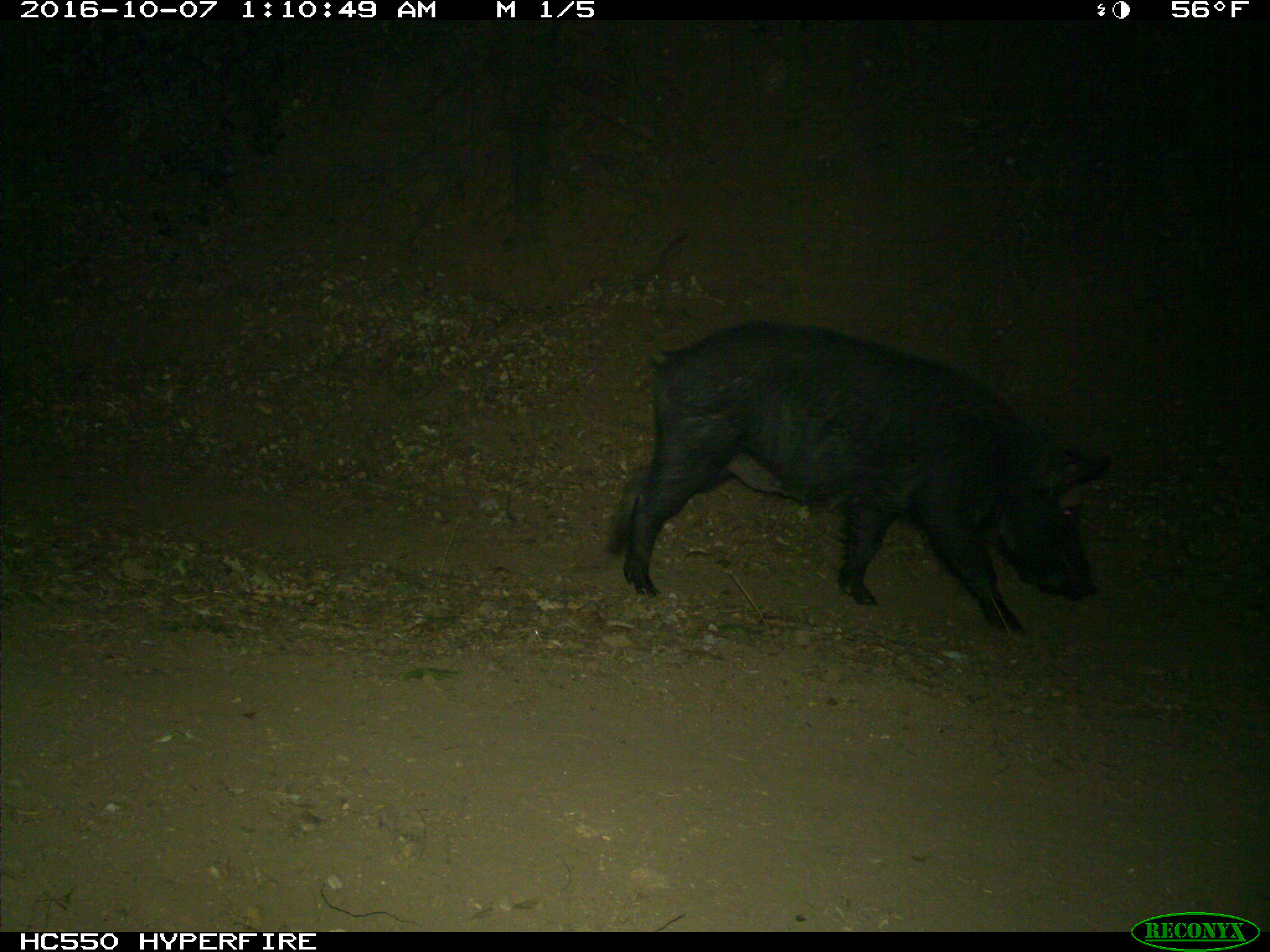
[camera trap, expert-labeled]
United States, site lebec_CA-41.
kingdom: Animalia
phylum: Chordata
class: Mammalia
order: Artiodactyla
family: Suidae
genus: Sus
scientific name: Sus scrofa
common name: wild boar